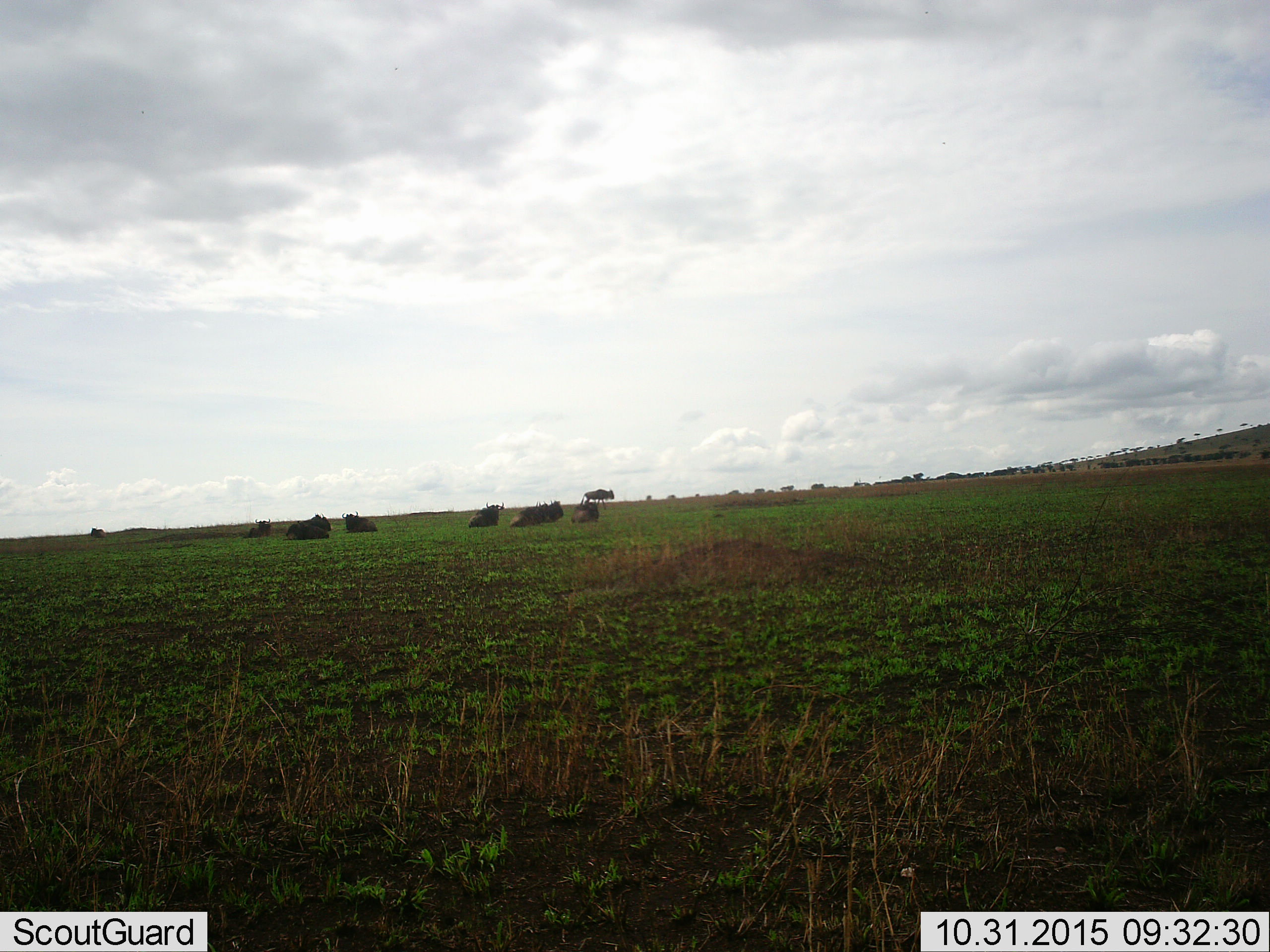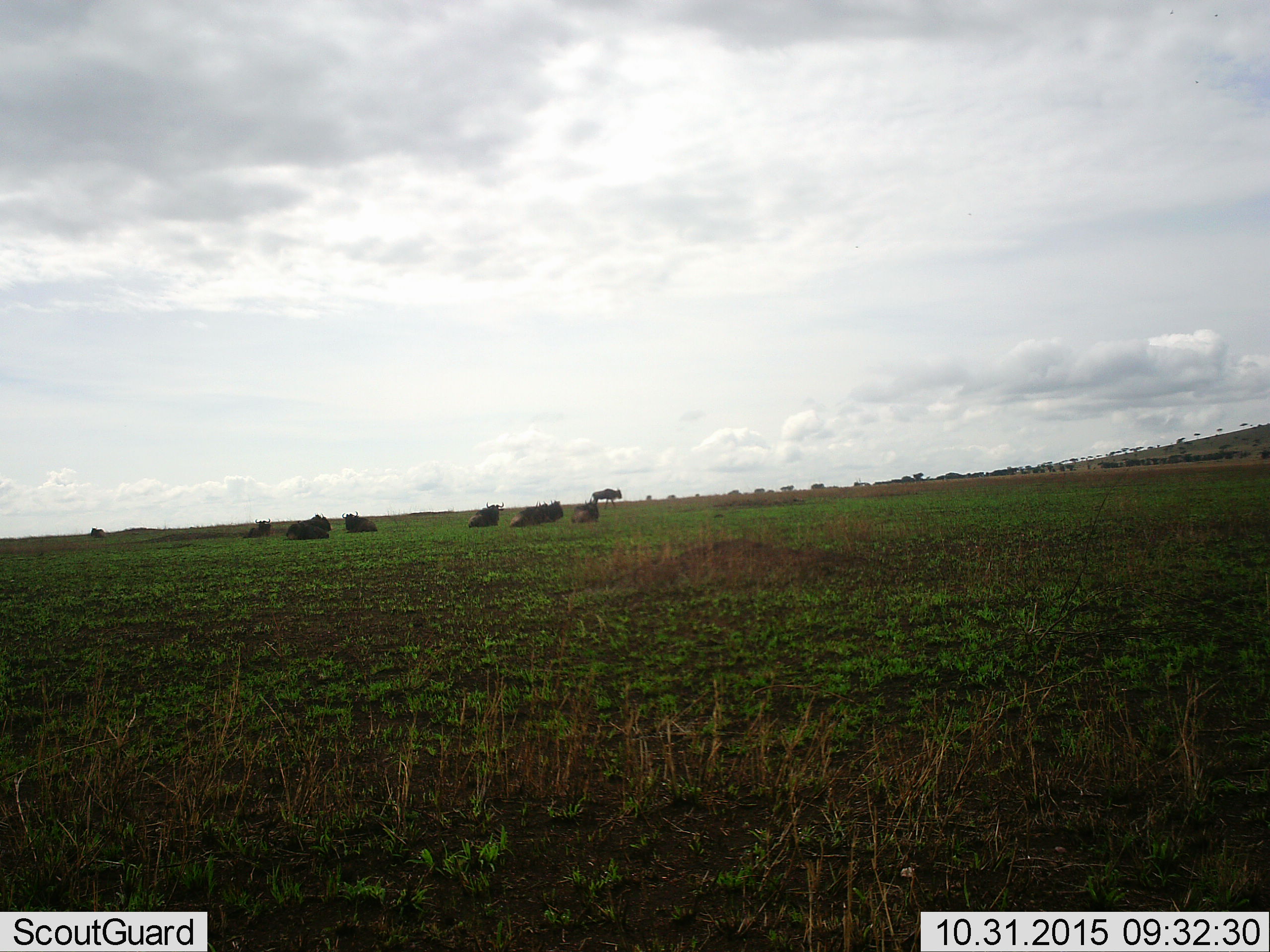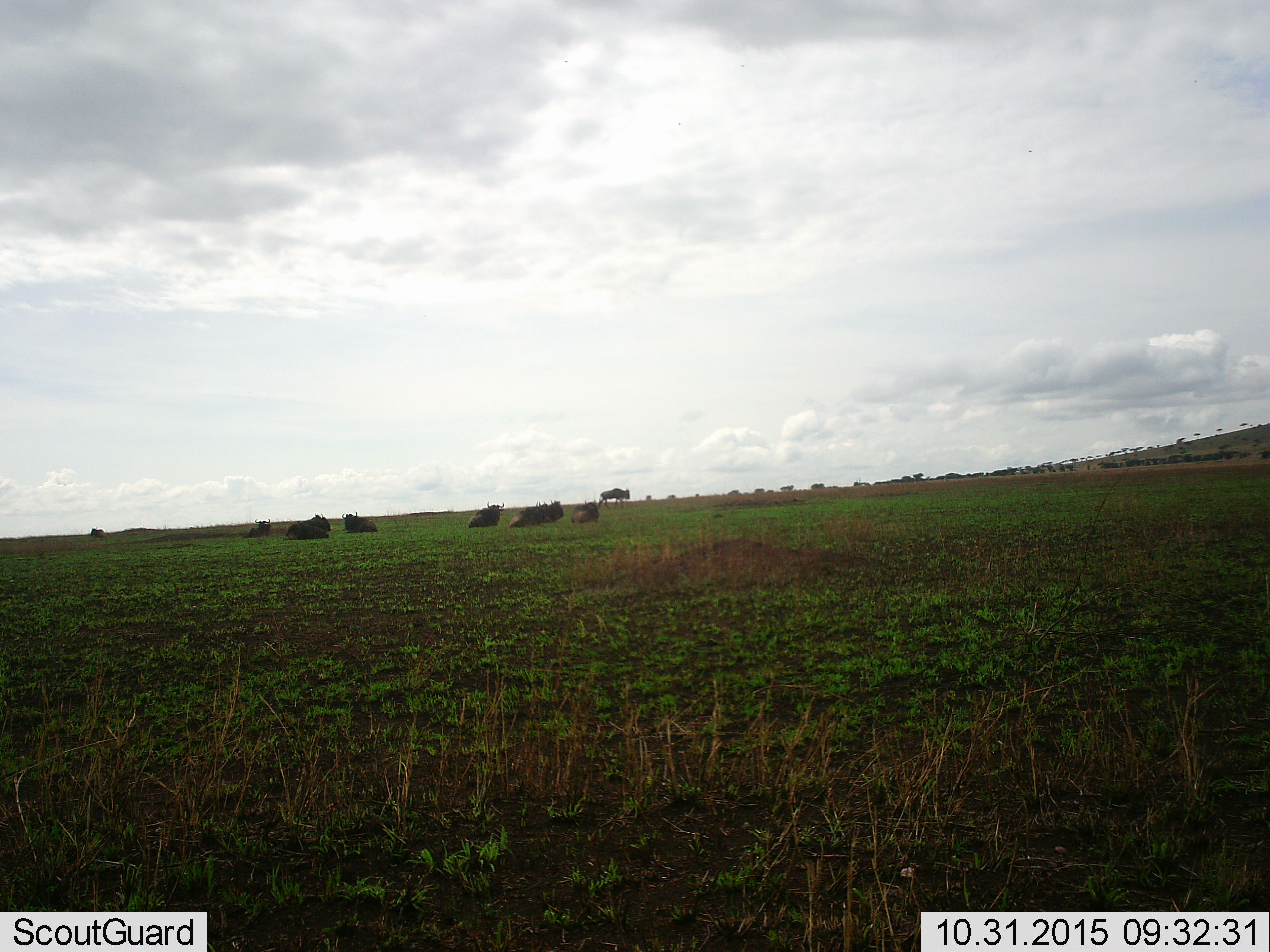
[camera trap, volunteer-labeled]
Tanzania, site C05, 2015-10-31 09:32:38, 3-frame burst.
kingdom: Animalia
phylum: Chordata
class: Mammalia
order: Artiodactyla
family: Bovidae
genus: Connochaetes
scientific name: Connochaetes taurinus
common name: blue wildebeest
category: wildebeest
Wildebeest (blue wildebeest) (Connochaetes taurinus), count 10. Behavior (volunteer vote fractions): standing 8%, resting 83%, moving 75%, interacting 17%. Young present (vote fraction): 0%. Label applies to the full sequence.